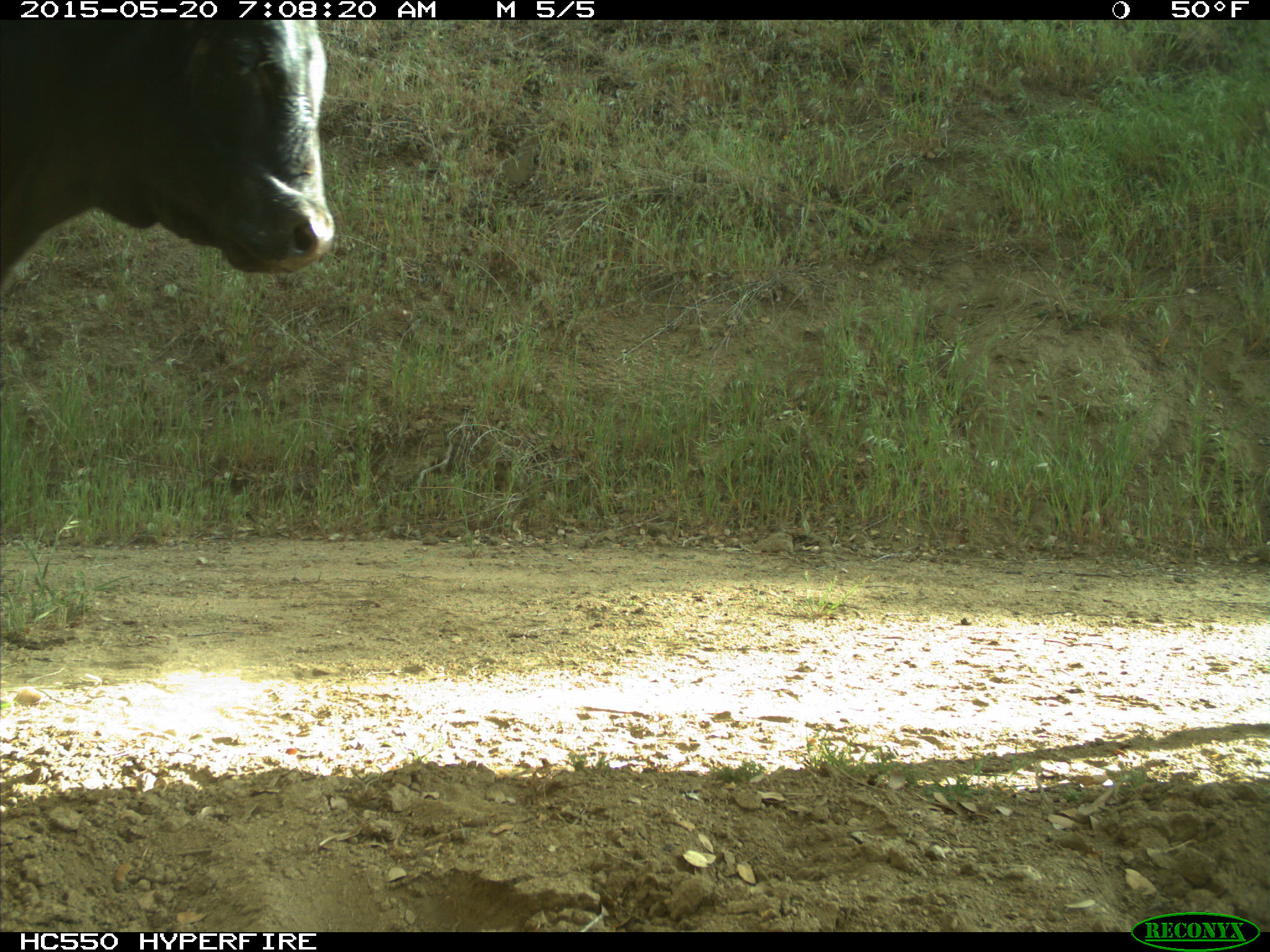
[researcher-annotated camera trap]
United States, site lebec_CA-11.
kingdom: Animalia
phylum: Chordata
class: Mammalia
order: Artiodactyla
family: Bovidae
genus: Bos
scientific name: Bos taurus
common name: domestic cow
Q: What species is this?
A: Bos taurus (domestic cow).